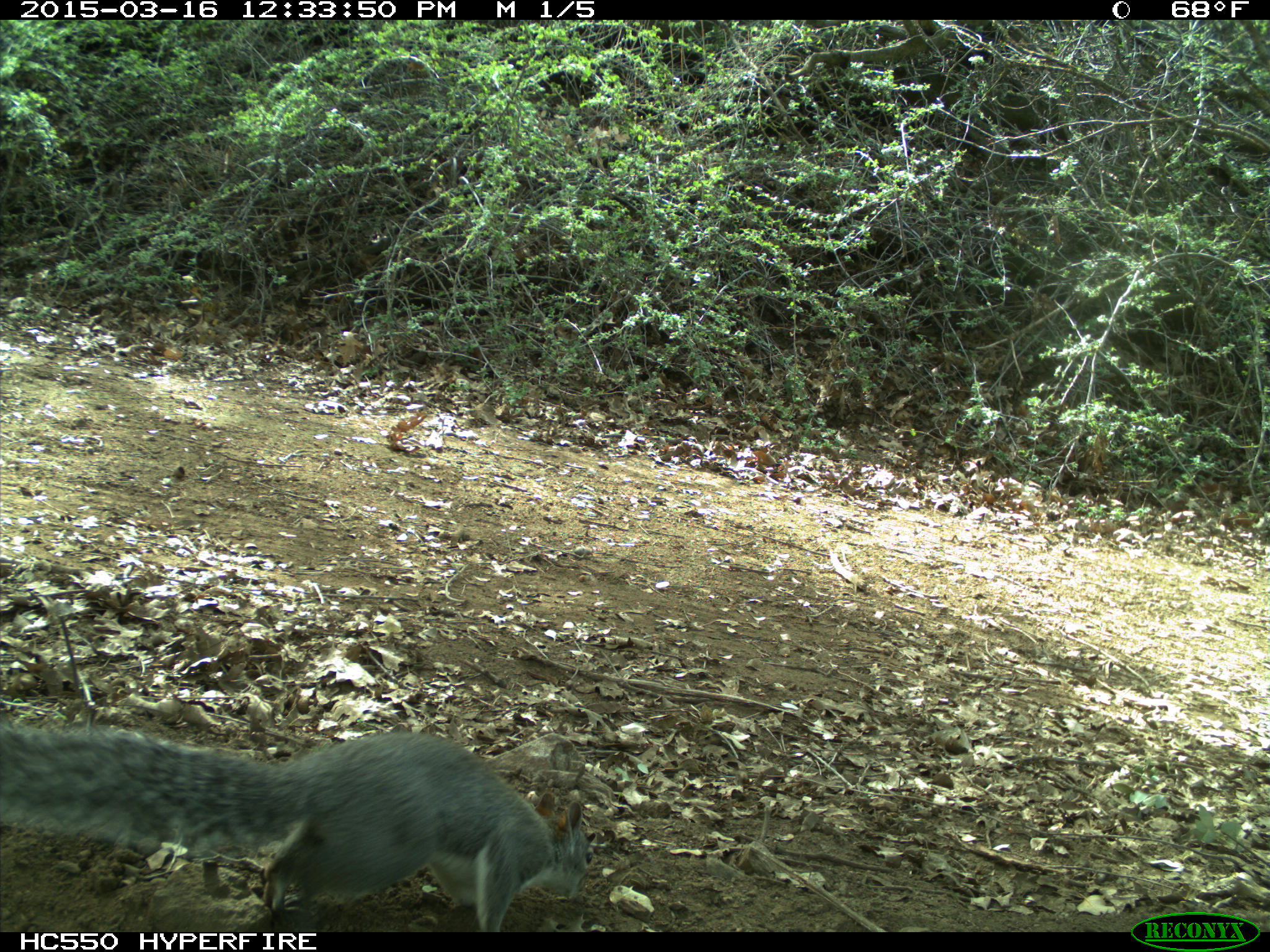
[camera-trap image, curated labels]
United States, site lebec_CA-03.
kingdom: Animalia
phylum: Chordata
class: Mammalia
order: Rodentia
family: Sciuridae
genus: Sciurus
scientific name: Sciurus carolinensis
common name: eastern gray squirrel